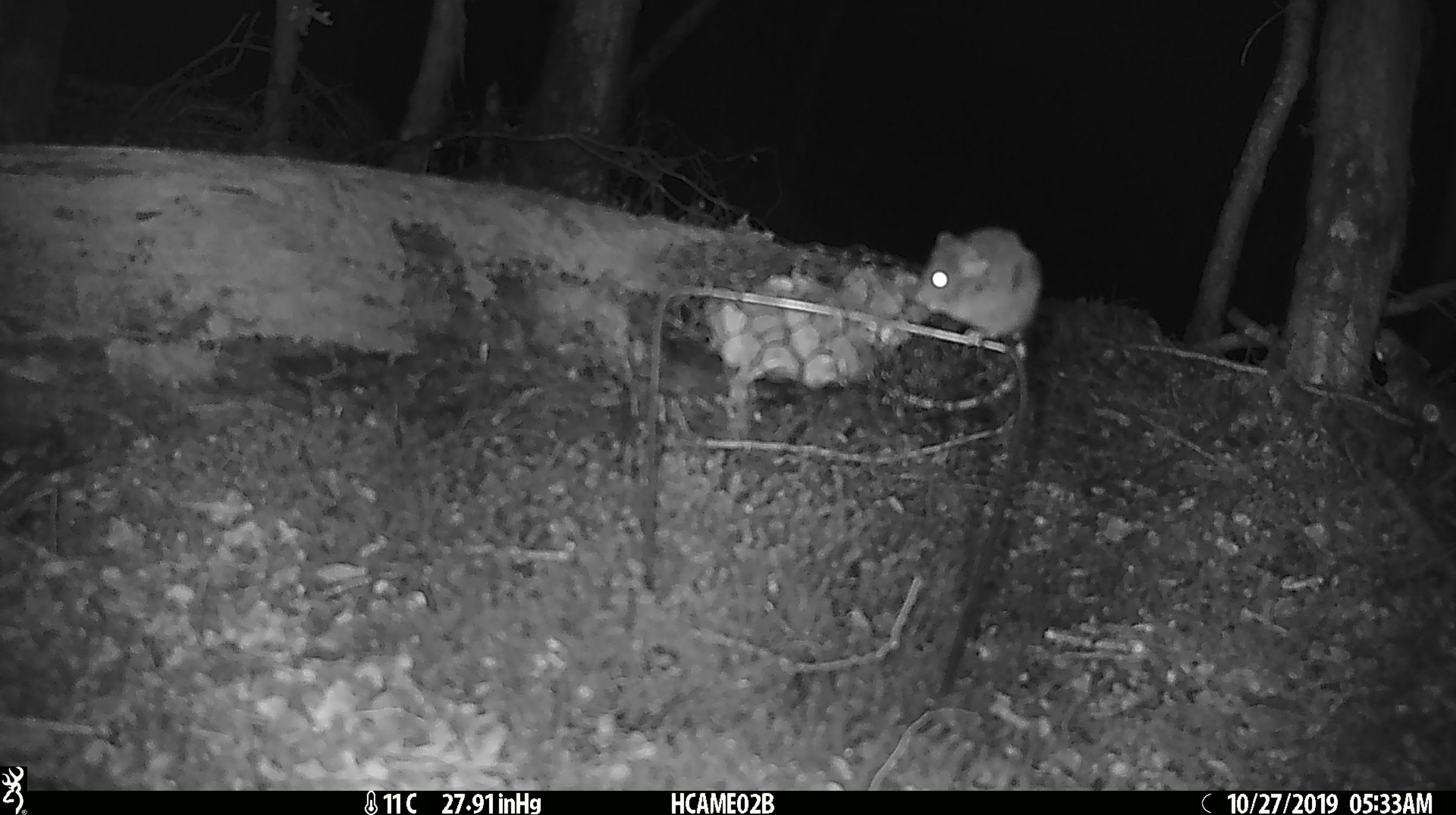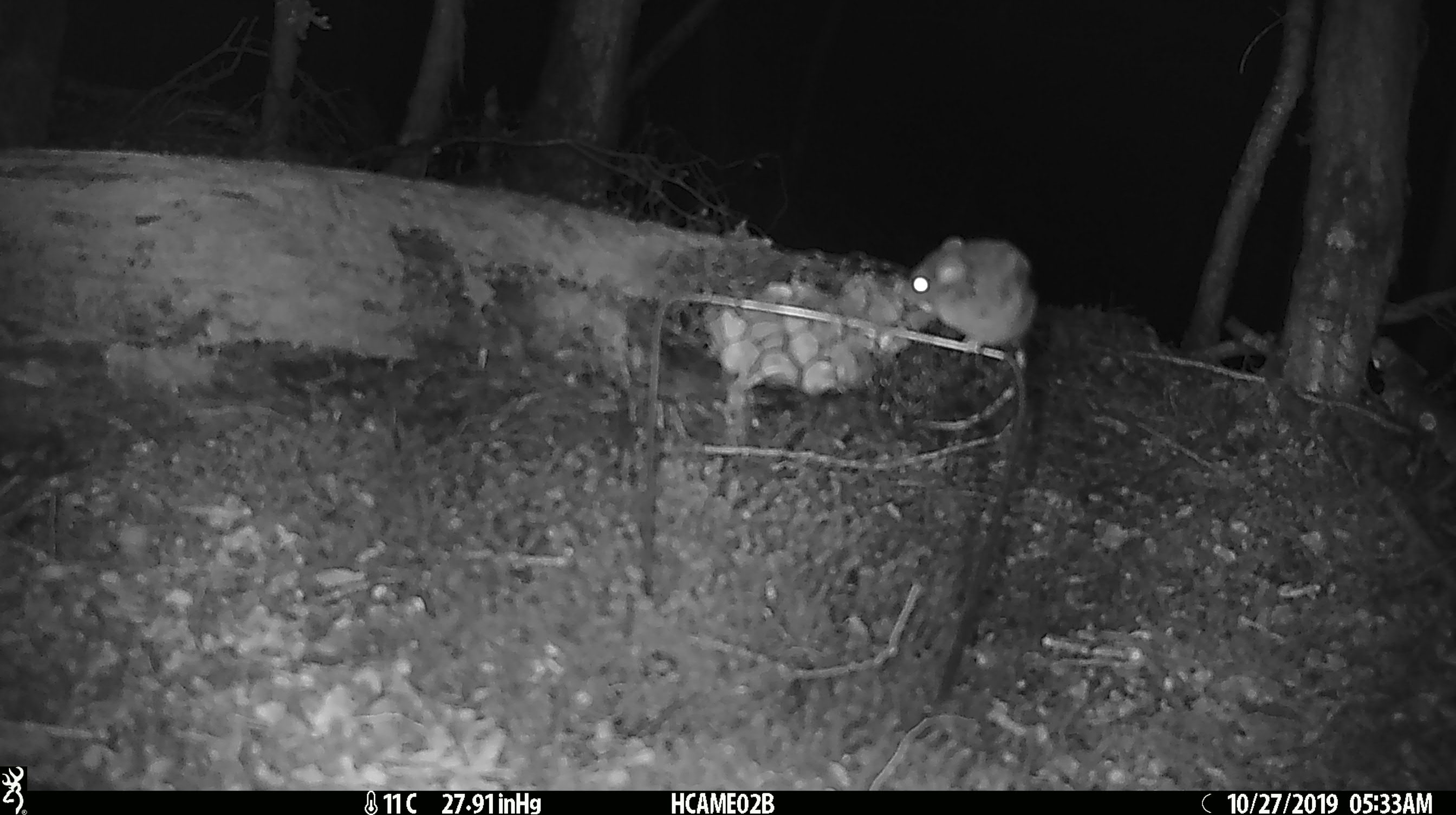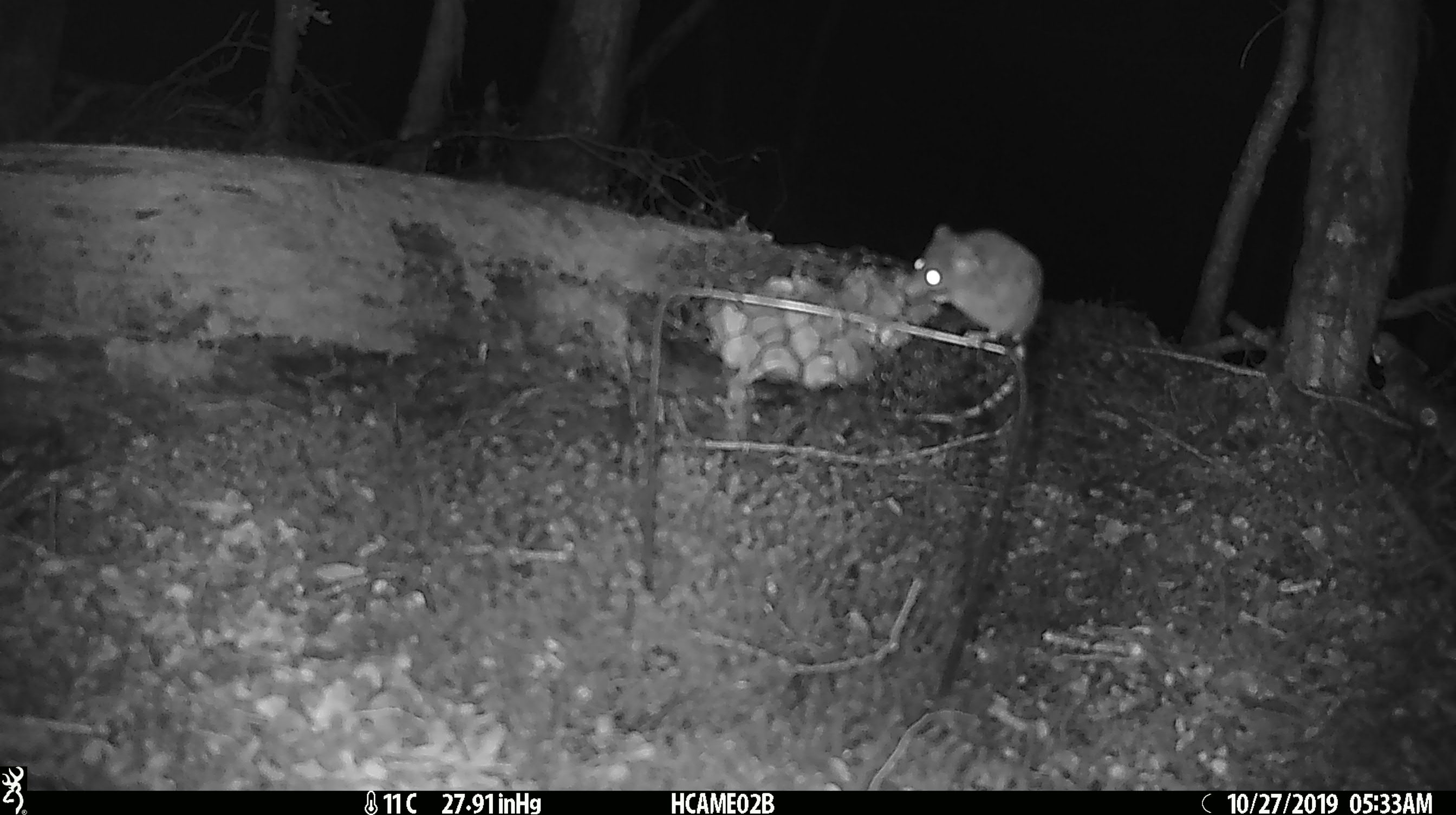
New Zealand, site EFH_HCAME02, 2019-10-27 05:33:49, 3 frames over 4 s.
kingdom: Animalia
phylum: Chordata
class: Mammalia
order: Rodentia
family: Muridae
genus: Mus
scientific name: Mus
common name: mouse